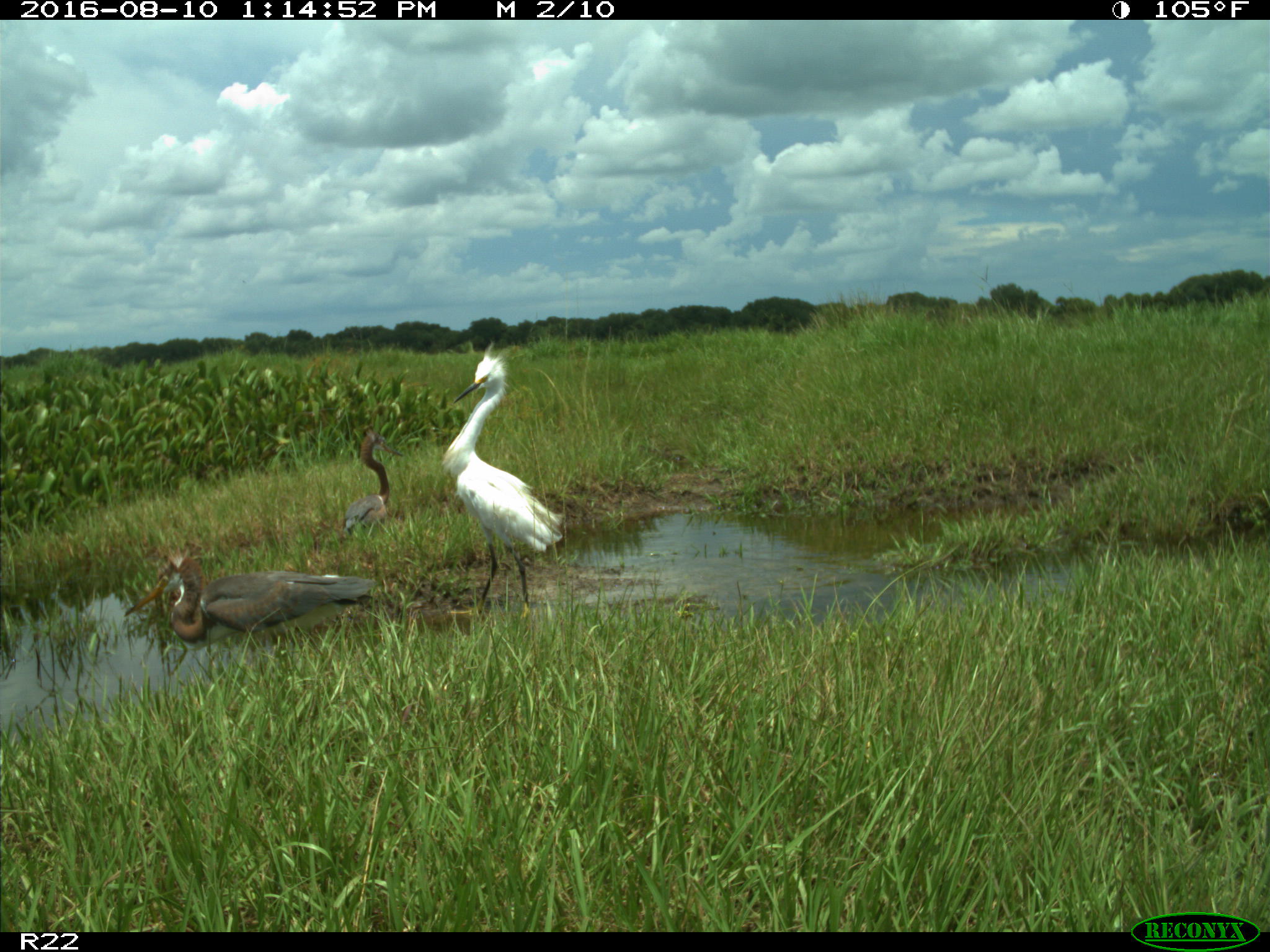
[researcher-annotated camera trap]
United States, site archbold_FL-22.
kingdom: Animalia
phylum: Chordata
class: Aves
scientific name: Aves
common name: birds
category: unidentified bird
Unidentified bird (birds) (Aves).